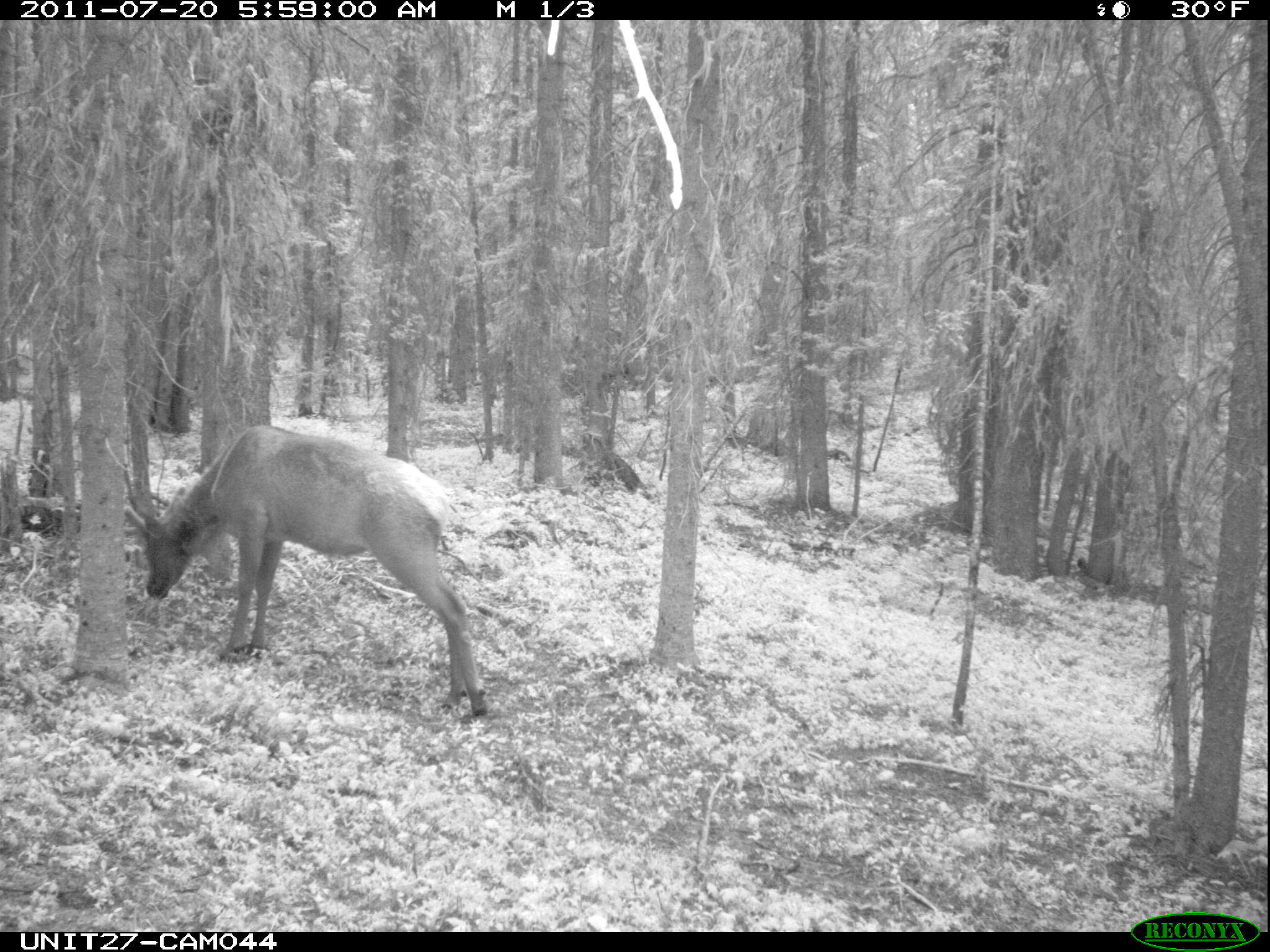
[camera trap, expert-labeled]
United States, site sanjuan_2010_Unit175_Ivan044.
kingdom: Animalia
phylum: Chordata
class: Mammalia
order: Artiodactyla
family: Cervidae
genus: Cervus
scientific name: Cervus elaphus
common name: red deer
Cervus elaphus (red deer).